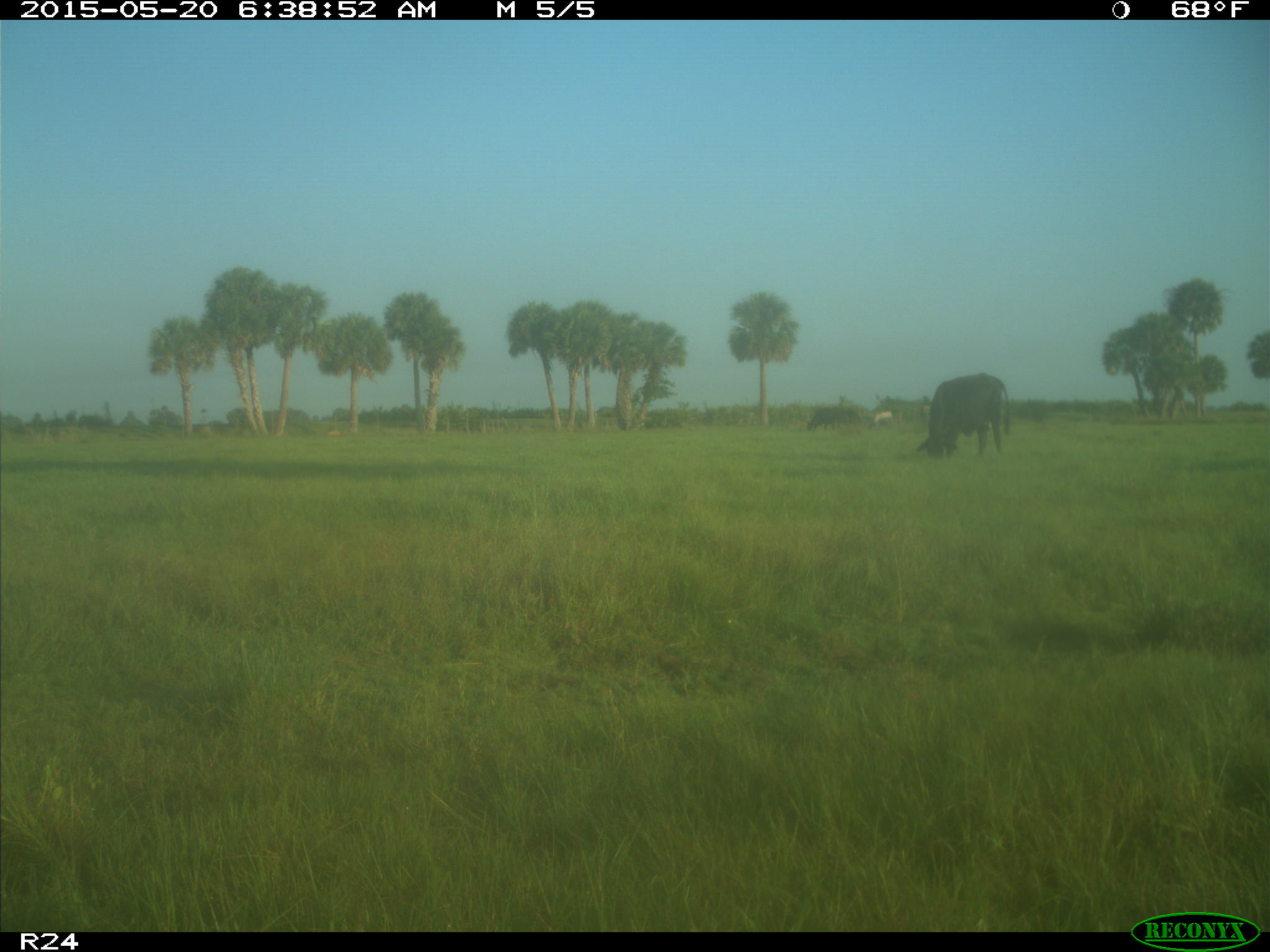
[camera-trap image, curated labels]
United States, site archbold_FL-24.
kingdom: Animalia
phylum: Chordata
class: Mammalia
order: Artiodactyla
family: Bovidae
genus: Bos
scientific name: Bos taurus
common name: domestic cow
Bos taurus (domestic cow).